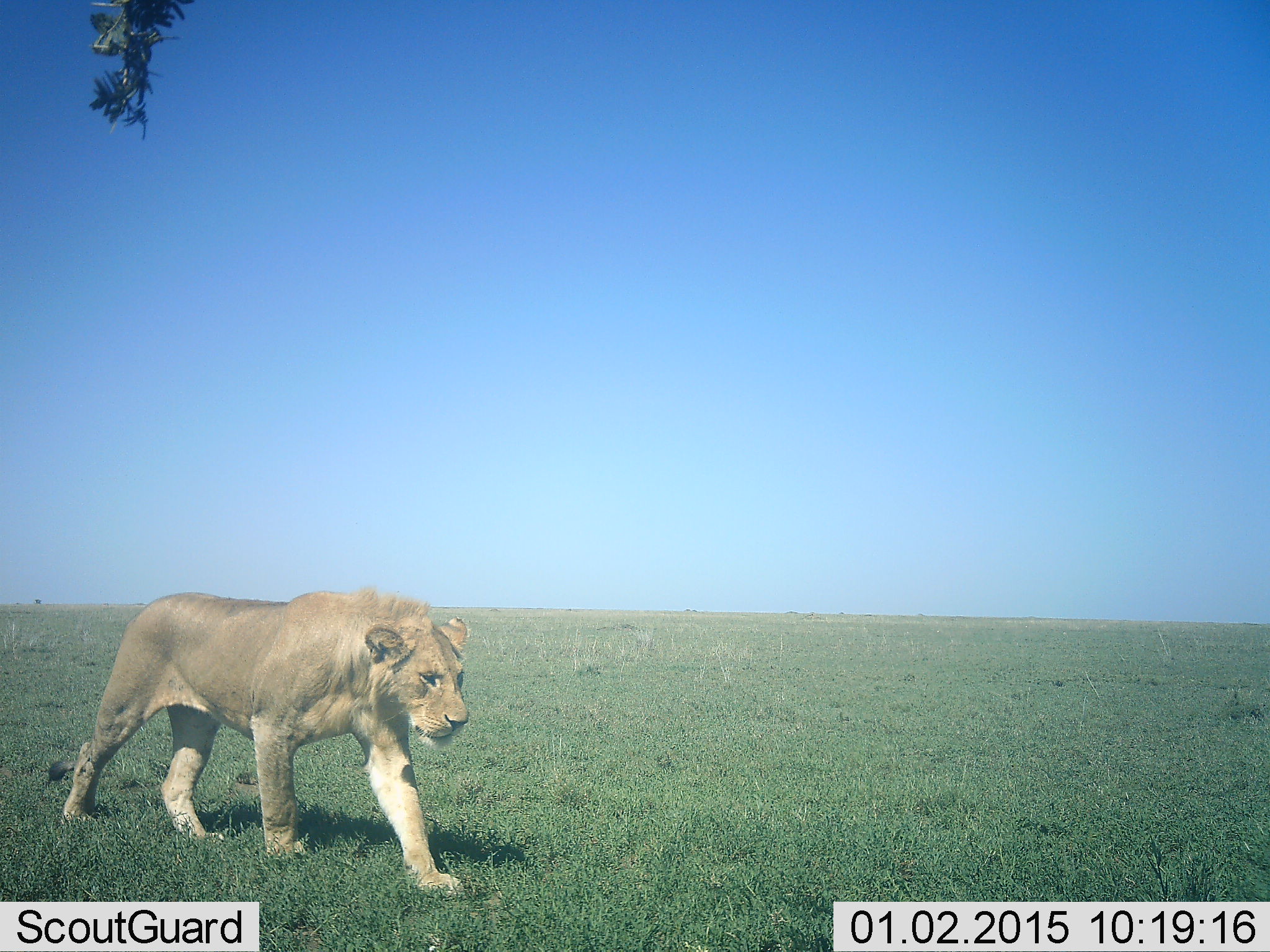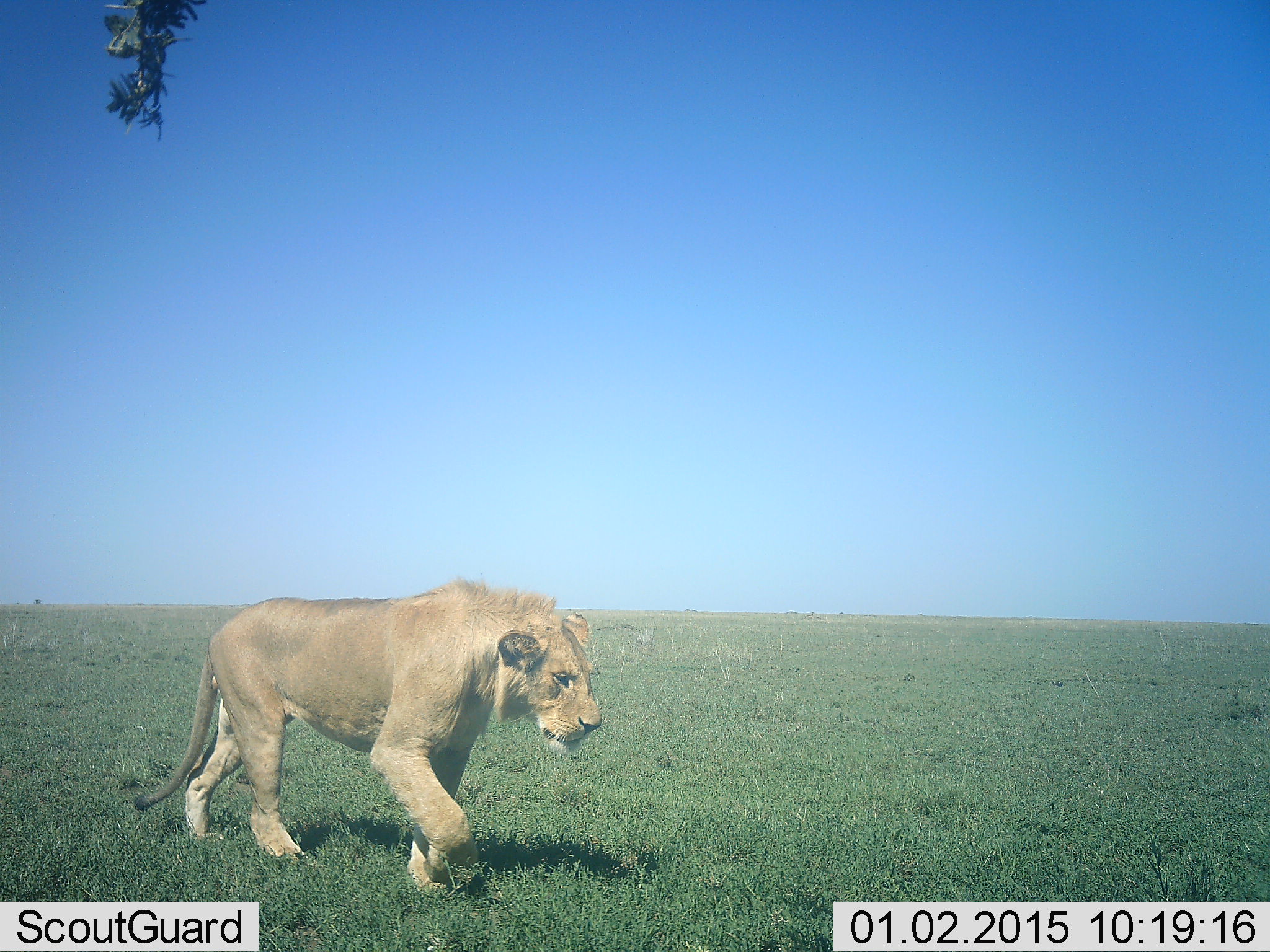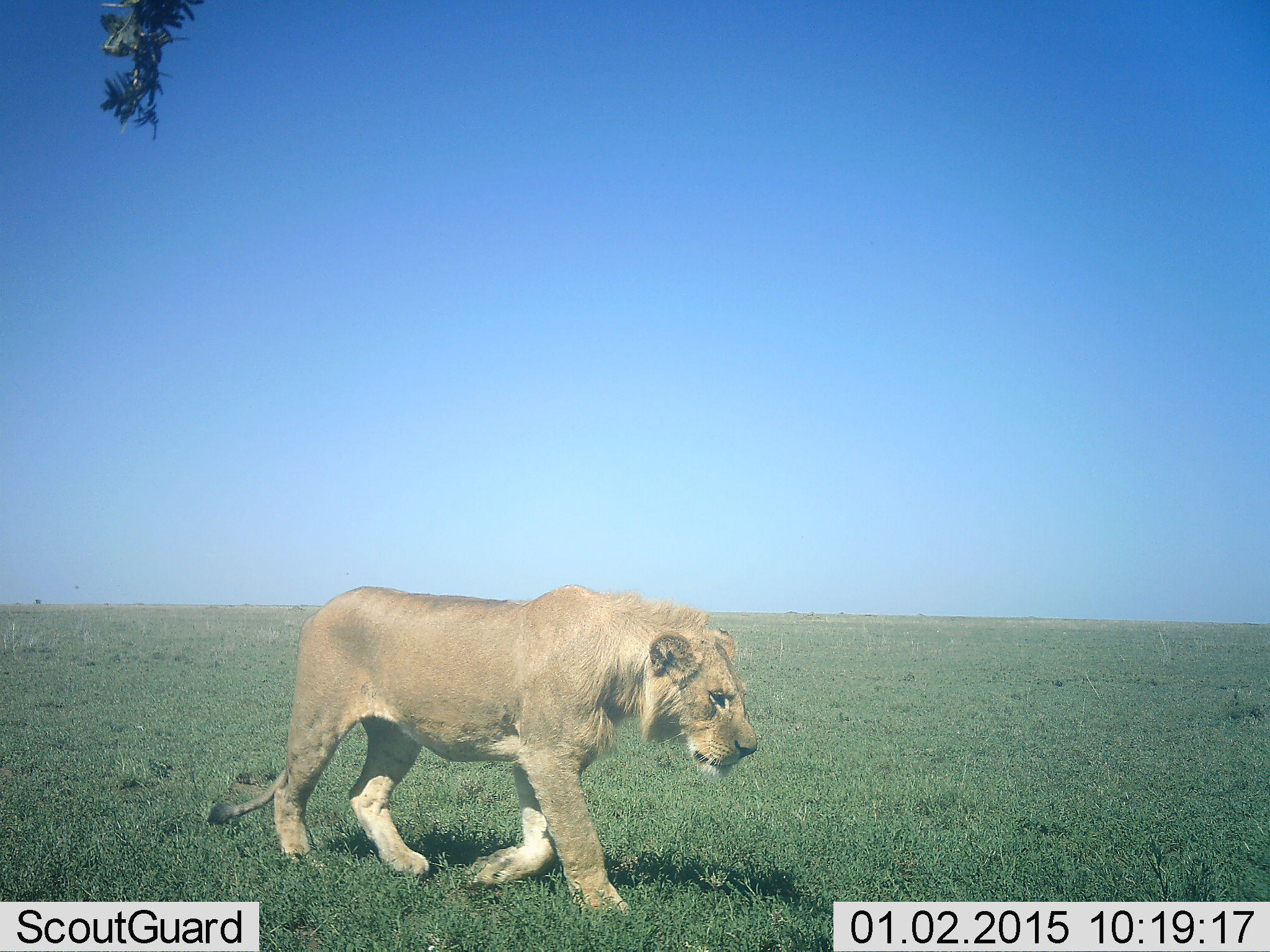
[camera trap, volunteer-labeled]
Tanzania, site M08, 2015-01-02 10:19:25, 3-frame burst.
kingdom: Animalia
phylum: Chordata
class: Mammalia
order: Carnivora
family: Felidae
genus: Panthera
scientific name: Panthera leo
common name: lion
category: lionmale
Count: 1.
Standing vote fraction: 0%.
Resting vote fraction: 0%.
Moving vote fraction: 100%.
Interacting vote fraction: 0%.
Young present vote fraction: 20%.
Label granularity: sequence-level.